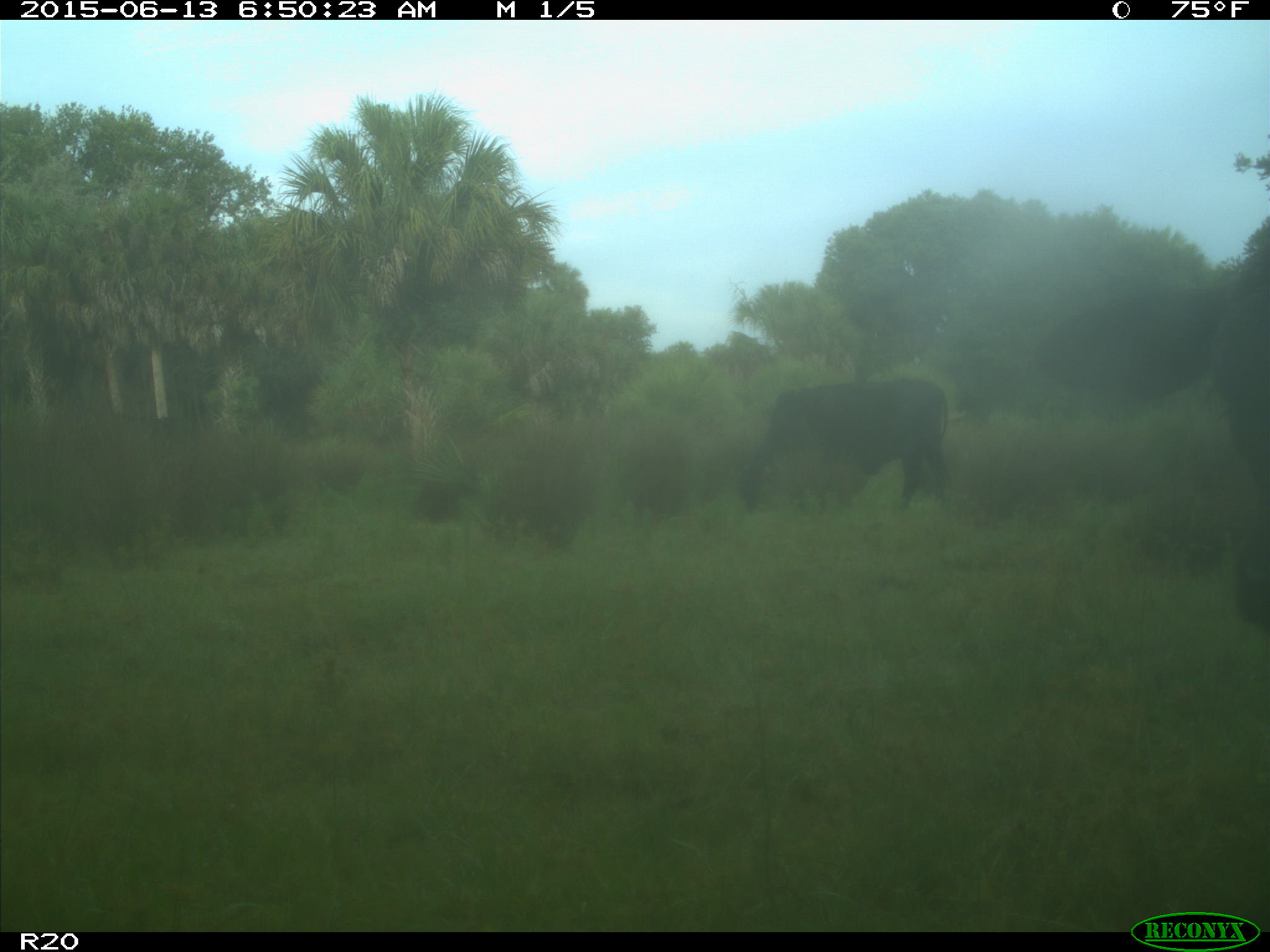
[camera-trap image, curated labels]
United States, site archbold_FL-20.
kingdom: Animalia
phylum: Chordata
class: Mammalia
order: Artiodactyla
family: Bovidae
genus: Bos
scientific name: Bos taurus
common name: domestic cow